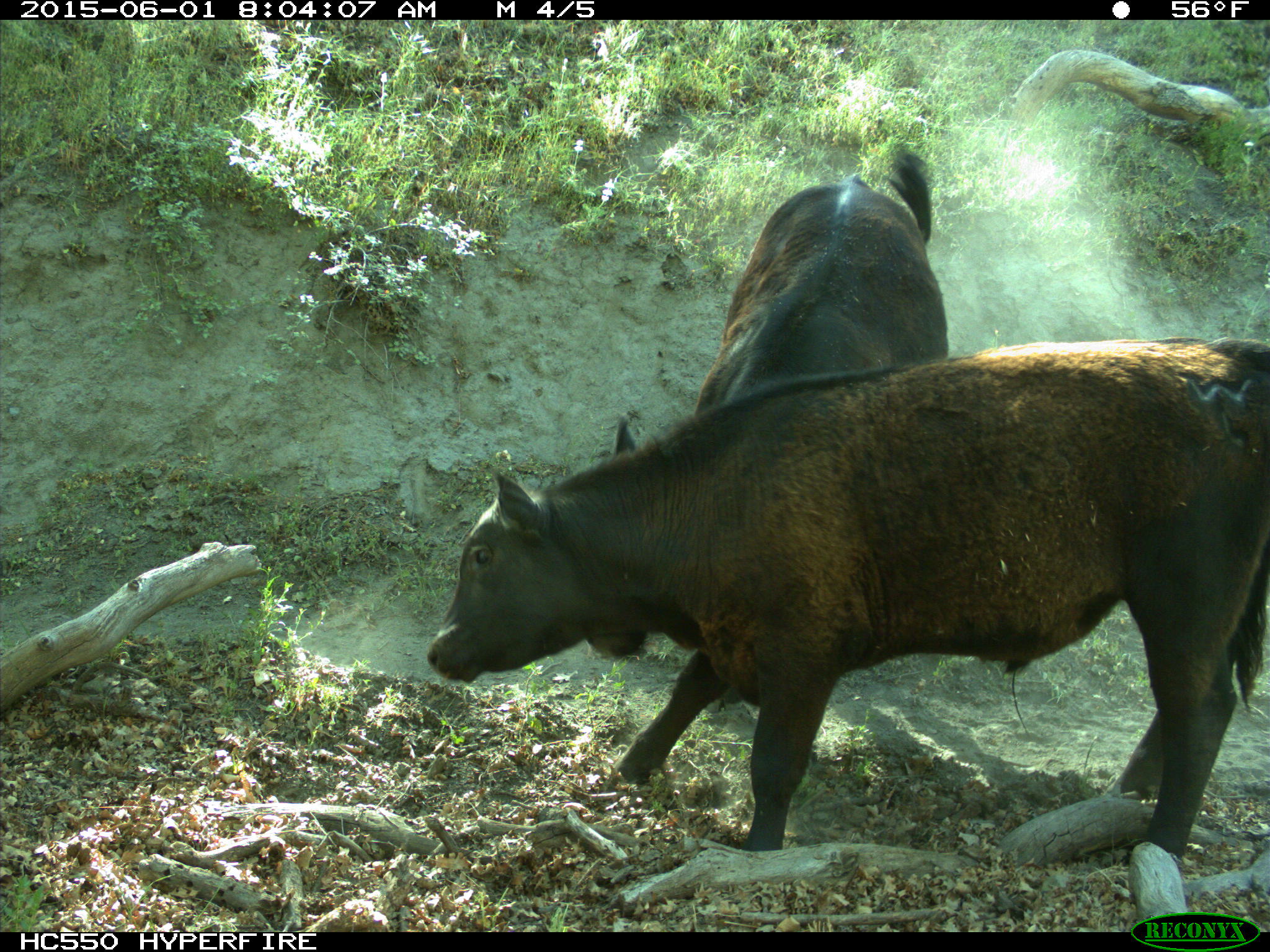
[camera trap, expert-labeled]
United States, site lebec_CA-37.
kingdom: Animalia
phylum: Chordata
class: Mammalia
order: Artiodactyla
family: Bovidae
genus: Bos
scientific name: Bos taurus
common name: domestic cow